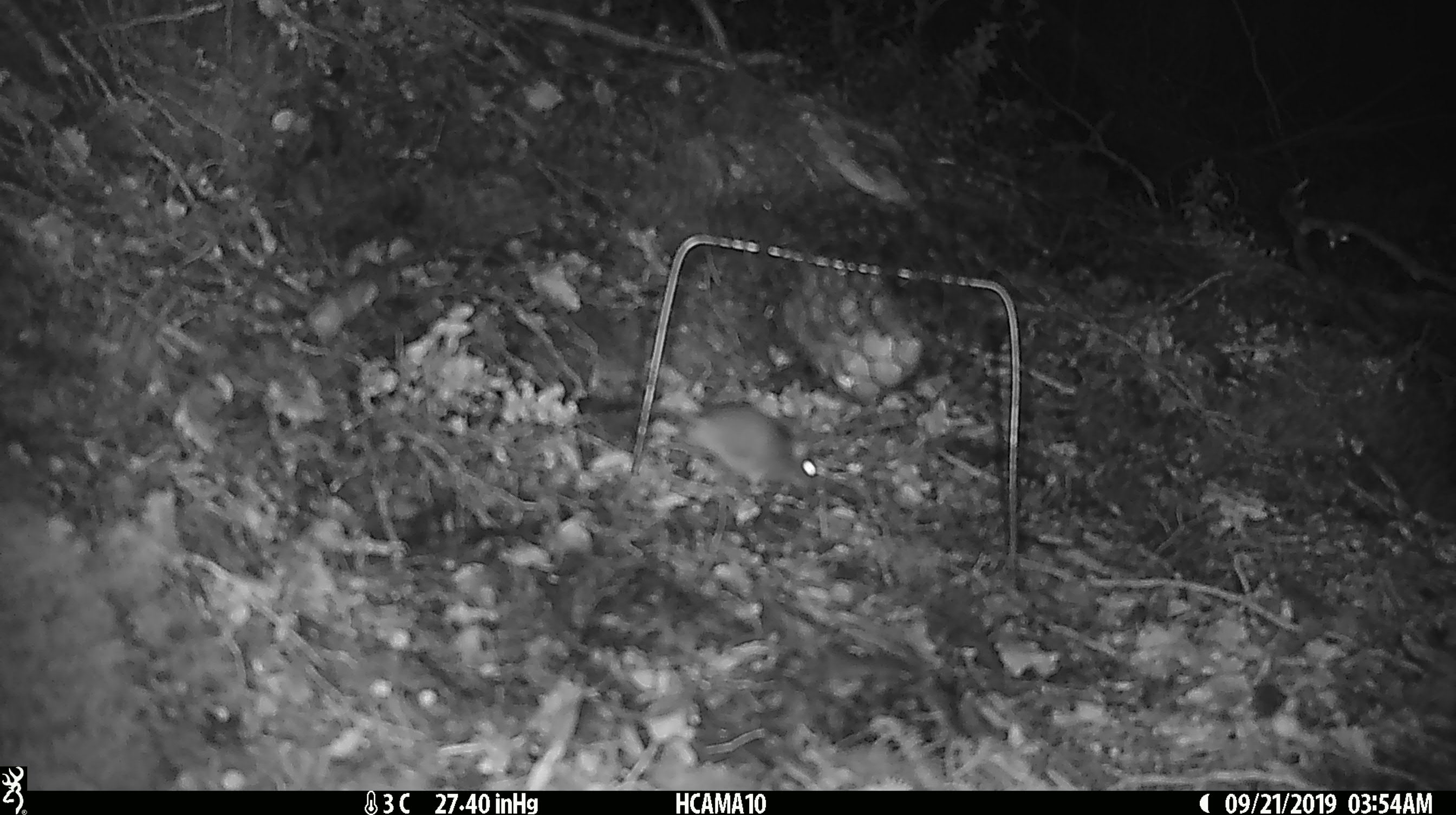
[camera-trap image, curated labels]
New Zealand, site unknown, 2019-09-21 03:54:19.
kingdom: Animalia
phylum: Chordata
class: Mammalia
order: Rodentia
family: Muridae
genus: Mus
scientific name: Mus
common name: mouse